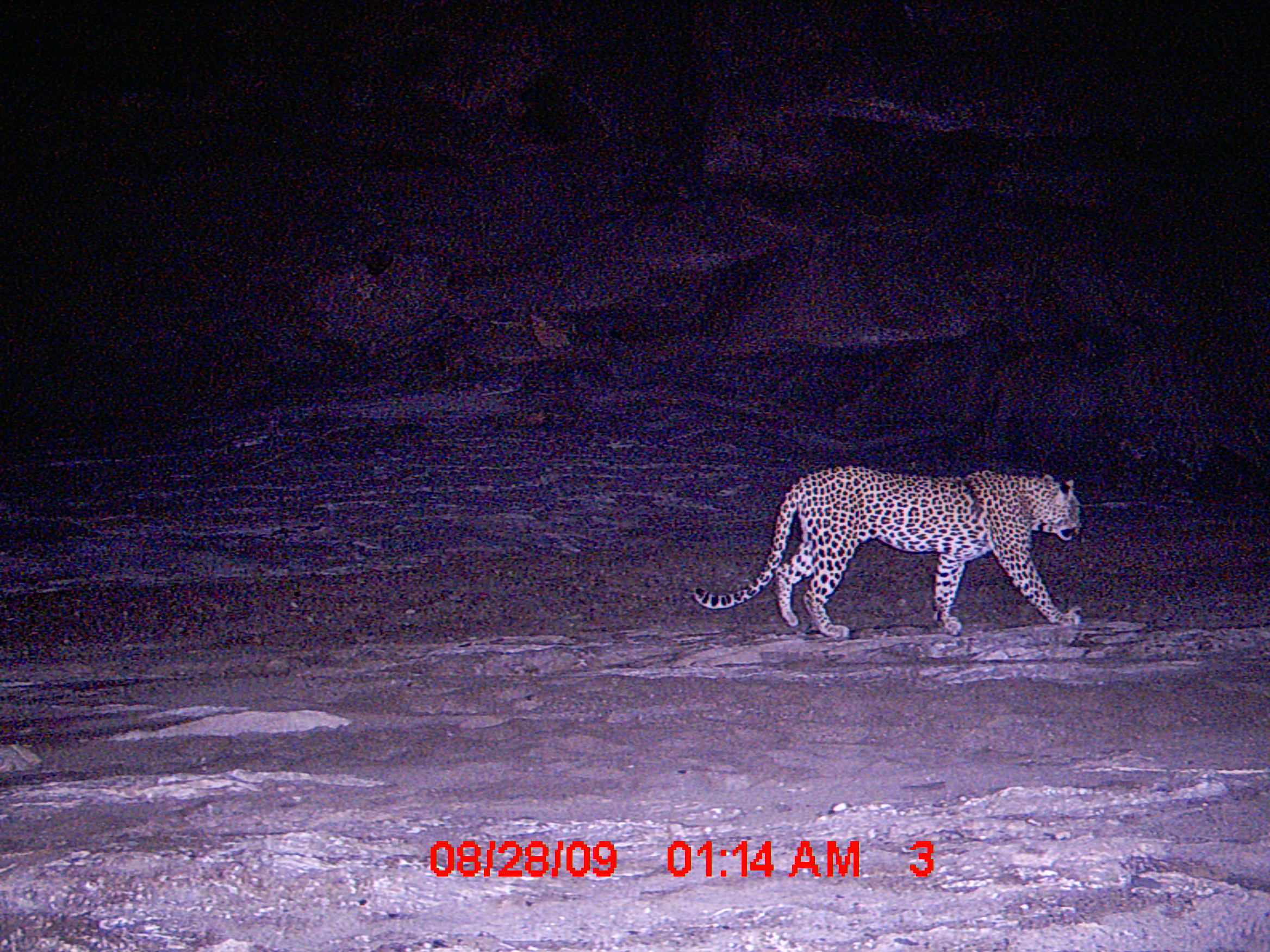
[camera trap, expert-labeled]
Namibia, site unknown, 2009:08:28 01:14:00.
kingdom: Animalia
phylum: Chordata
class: Mammalia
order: Carnivora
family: Felidae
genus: Panthera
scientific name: Panthera pardus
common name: leopard